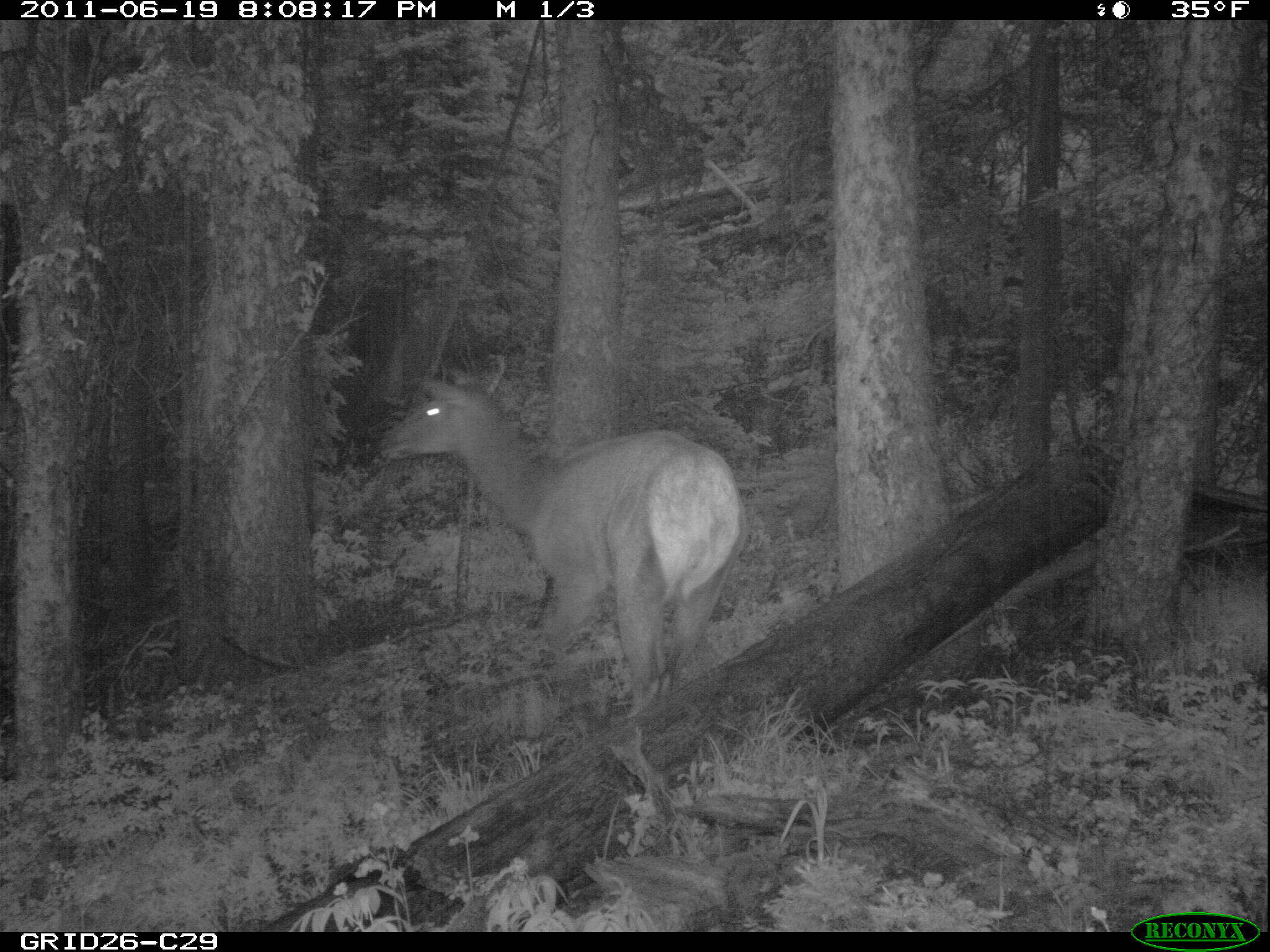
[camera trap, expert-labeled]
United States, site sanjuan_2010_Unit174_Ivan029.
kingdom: Animalia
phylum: Chordata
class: Mammalia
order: Artiodactyla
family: Cervidae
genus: Cervus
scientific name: Cervus elaphus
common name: red deer